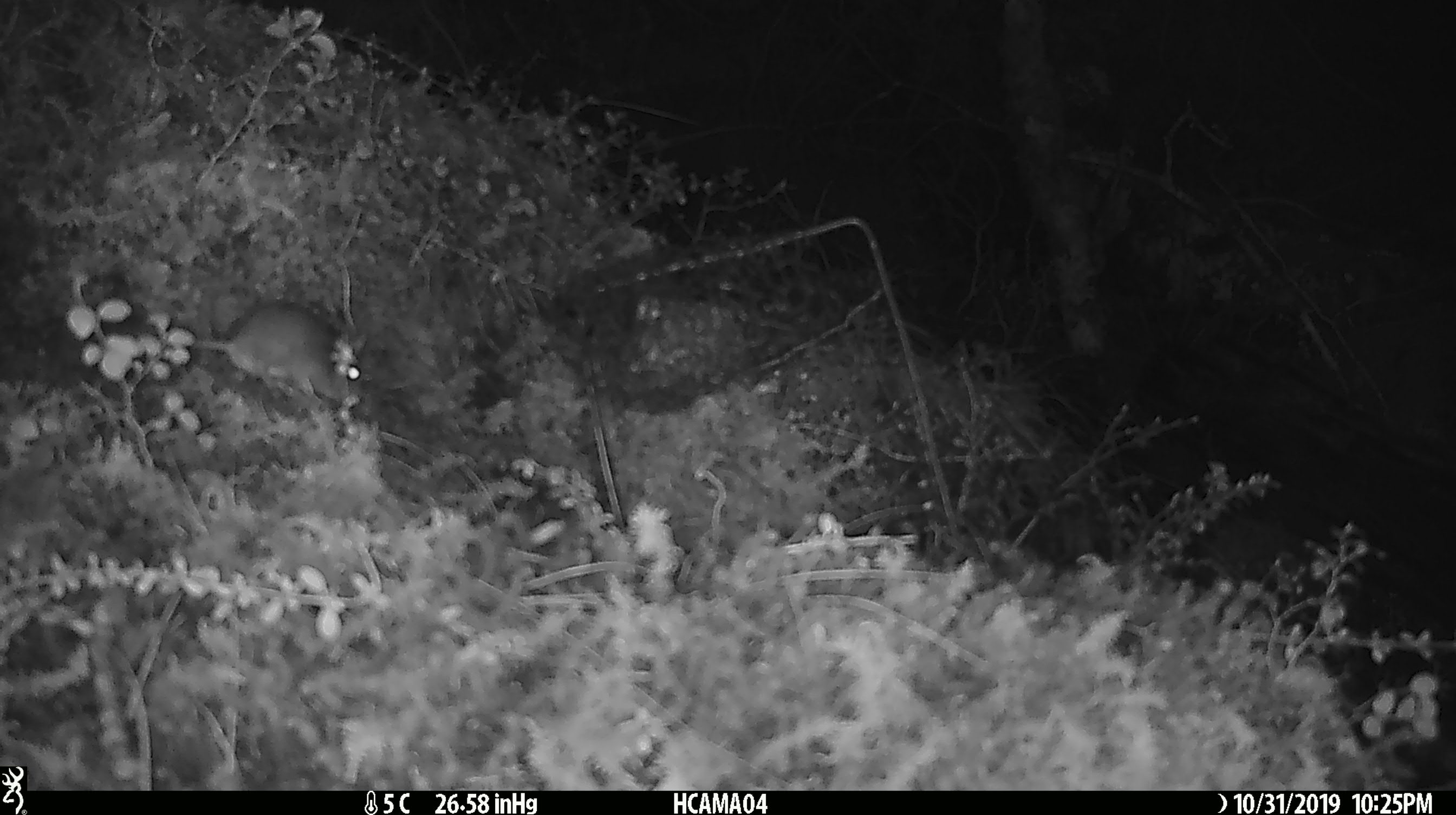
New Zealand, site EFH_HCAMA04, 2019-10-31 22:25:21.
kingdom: Animalia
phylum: Chordata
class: Mammalia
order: Rodentia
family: Muridae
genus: Mus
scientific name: Mus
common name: mouse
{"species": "mouse (Mus)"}